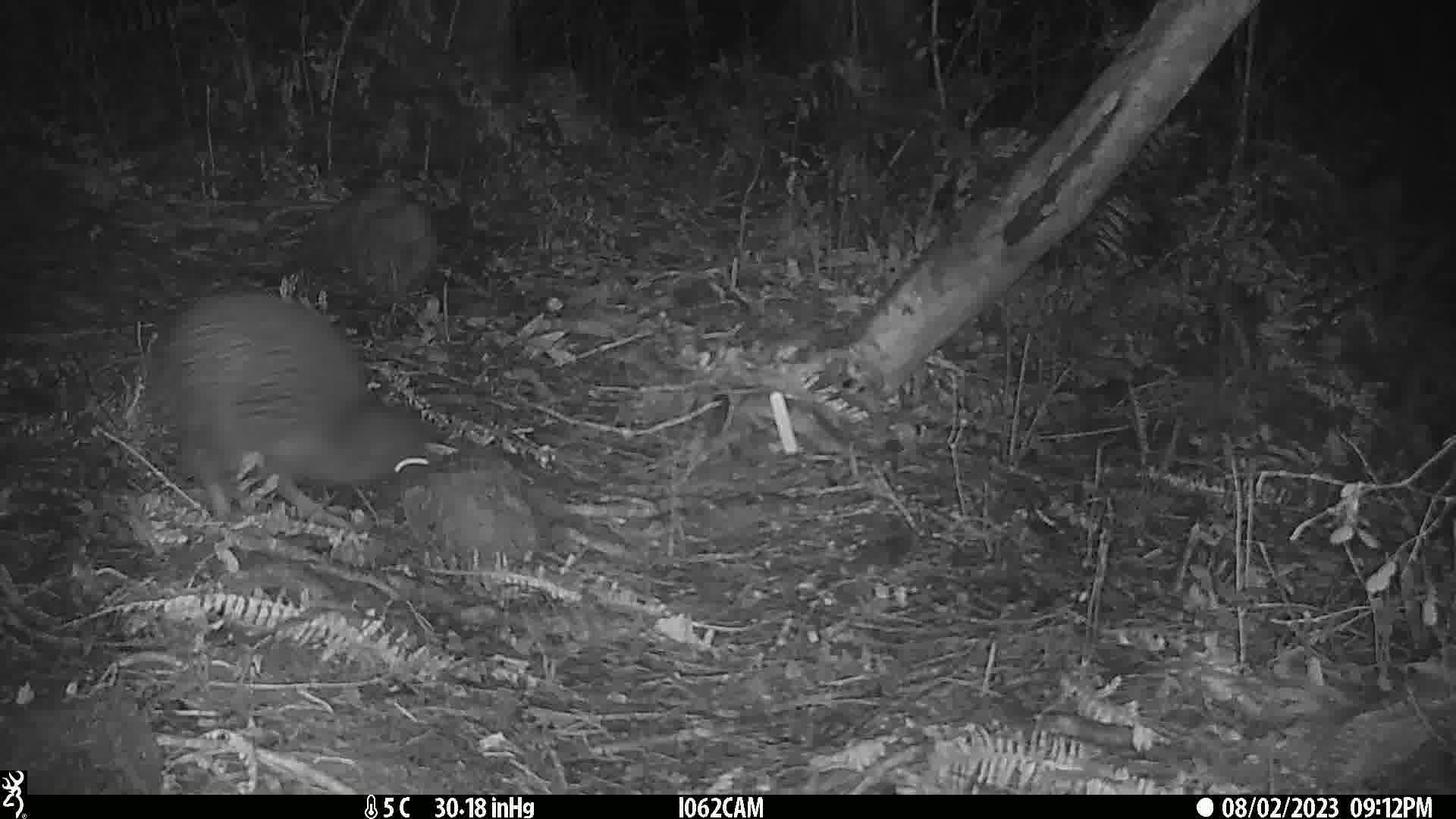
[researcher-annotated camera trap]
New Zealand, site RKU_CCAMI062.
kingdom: Animalia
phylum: Chordata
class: Aves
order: Apterygiformes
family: Apterygidae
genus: Apteryx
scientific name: Apteryx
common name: kiwi